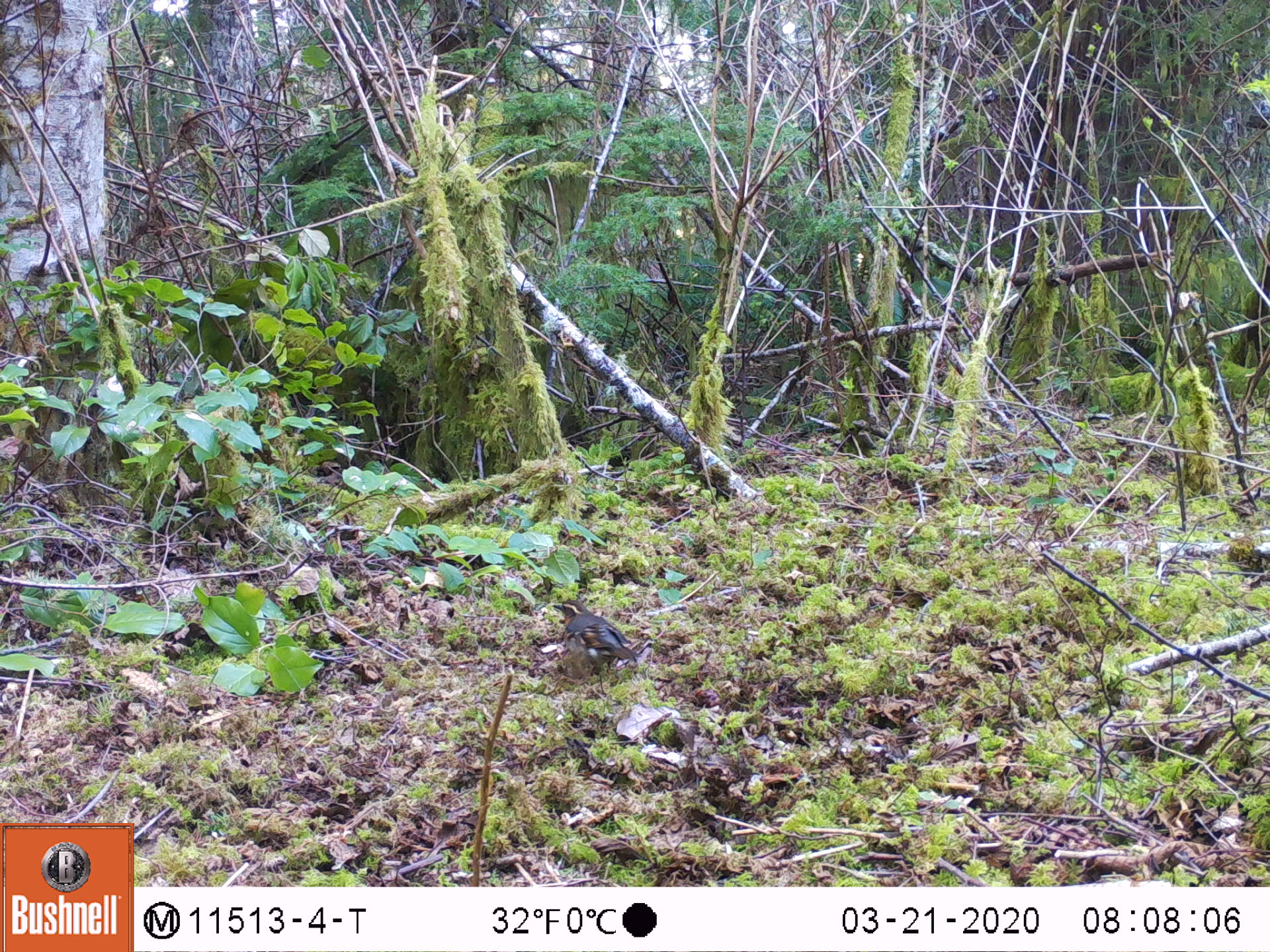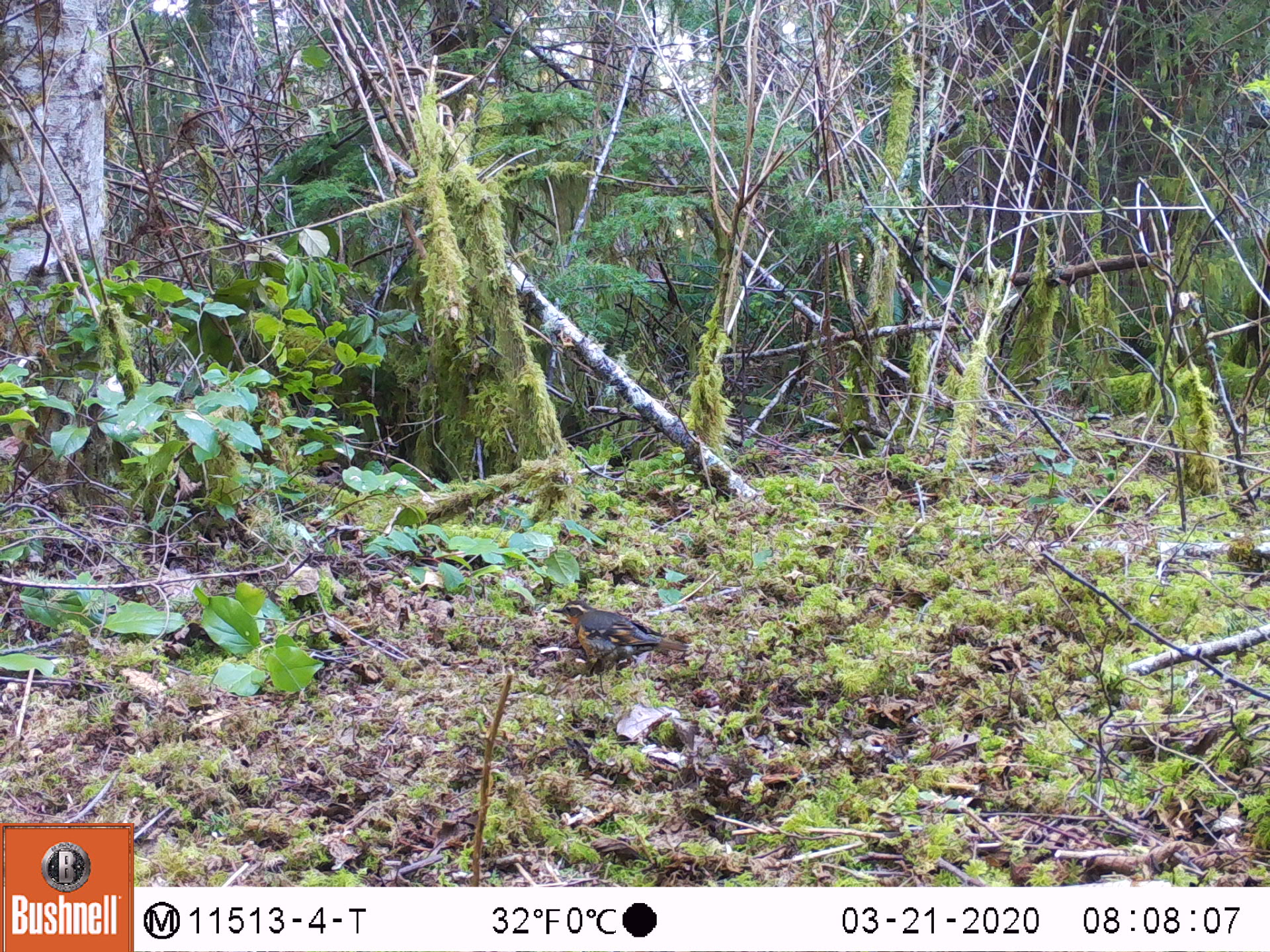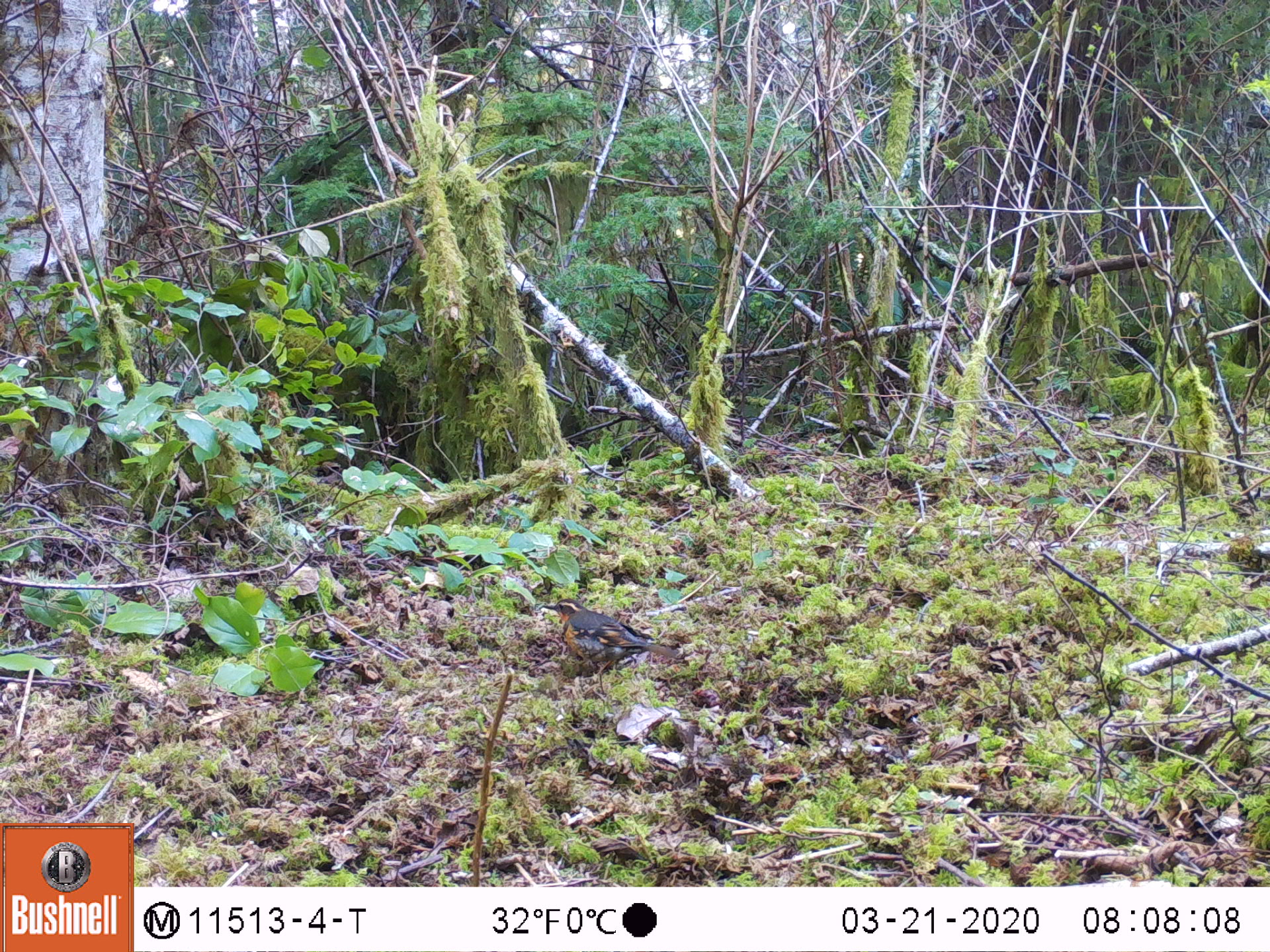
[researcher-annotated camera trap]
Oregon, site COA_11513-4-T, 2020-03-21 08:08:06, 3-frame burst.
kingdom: Animalia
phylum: Chordata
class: Aves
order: Passeriformes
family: Turdidae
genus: Ixoreus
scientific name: Ixoreus naevius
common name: varied thrush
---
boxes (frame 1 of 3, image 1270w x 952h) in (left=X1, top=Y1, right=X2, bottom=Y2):
varied thrush: (left=552, top=600, right=636, bottom=680)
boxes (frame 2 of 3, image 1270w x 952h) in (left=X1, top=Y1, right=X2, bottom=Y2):
varied thrush: (left=552, top=595, right=683, bottom=688)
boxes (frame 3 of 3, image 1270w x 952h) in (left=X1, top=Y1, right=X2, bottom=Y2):
varied thrush: (left=543, top=597, right=674, bottom=693)